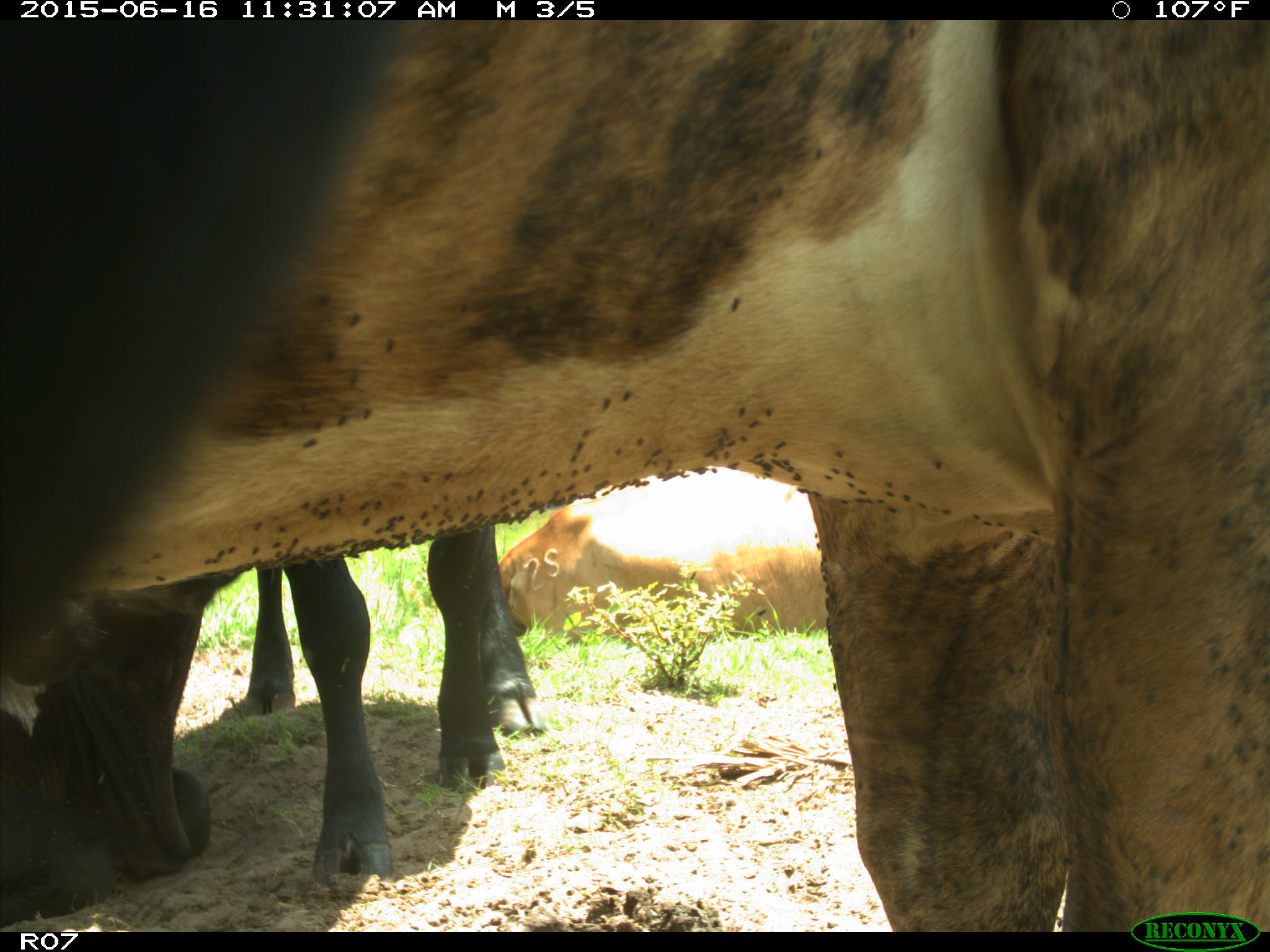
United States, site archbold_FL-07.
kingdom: Animalia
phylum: Chordata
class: Mammalia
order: Artiodactyla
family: Bovidae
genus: Bos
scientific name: Bos taurus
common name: domestic cow